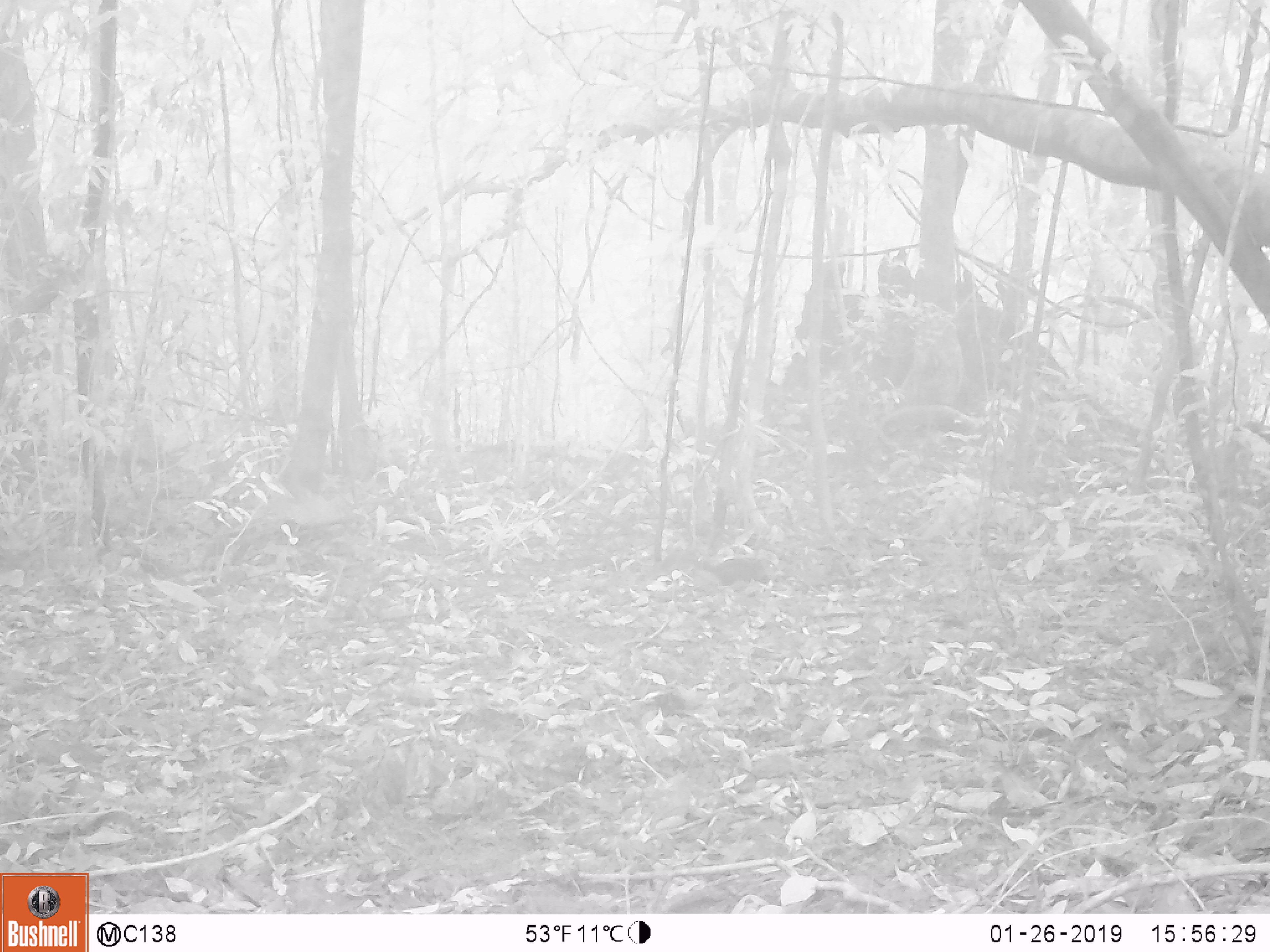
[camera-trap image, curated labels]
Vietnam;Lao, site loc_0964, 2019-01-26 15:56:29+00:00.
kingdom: Animalia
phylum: Chordata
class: Mammalia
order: Rodentia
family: Sciuridae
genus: Dremomys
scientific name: Dremomys rufigenis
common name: red-cheeked squirrel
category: red cheeked squirrel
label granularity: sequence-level